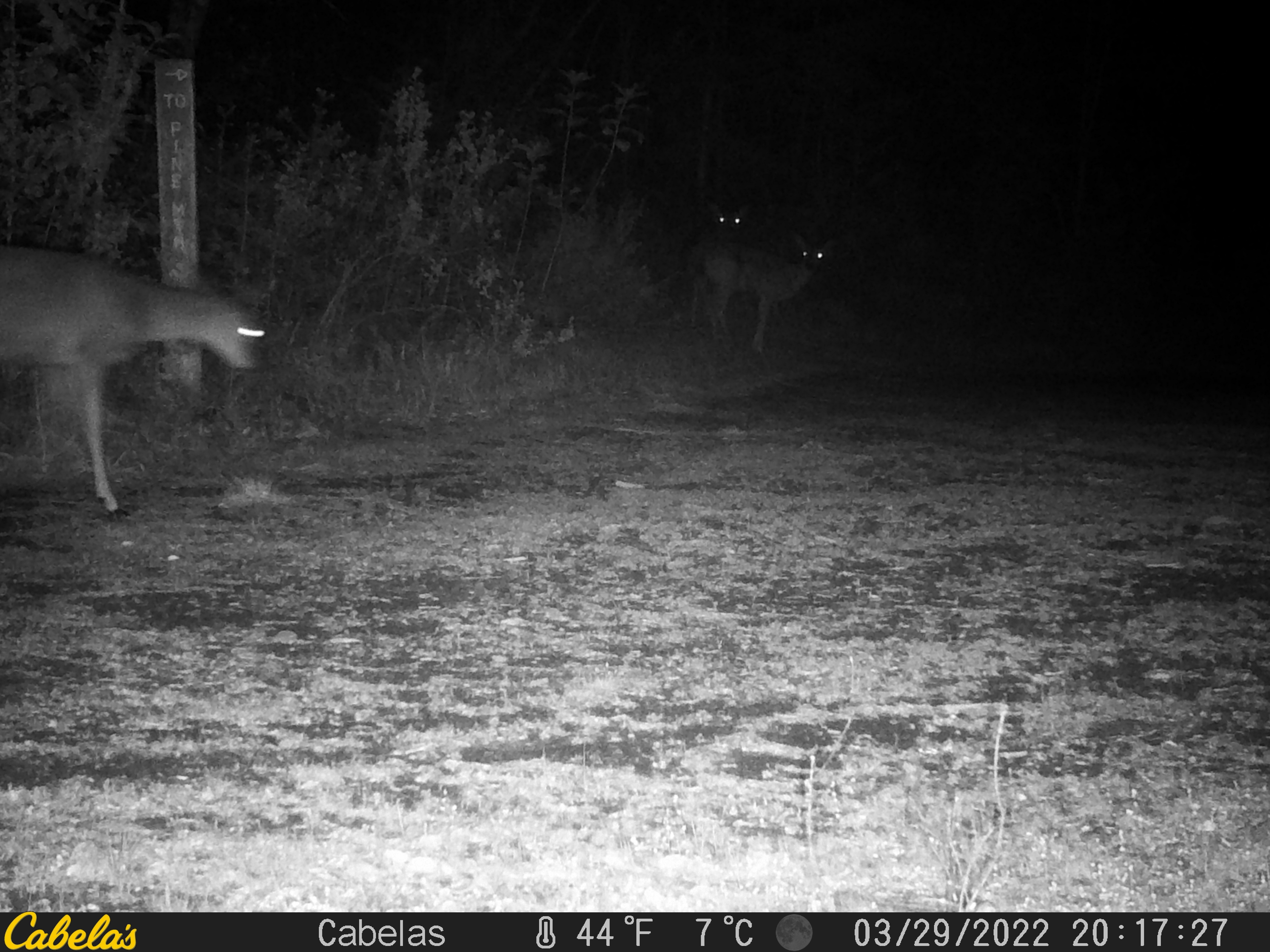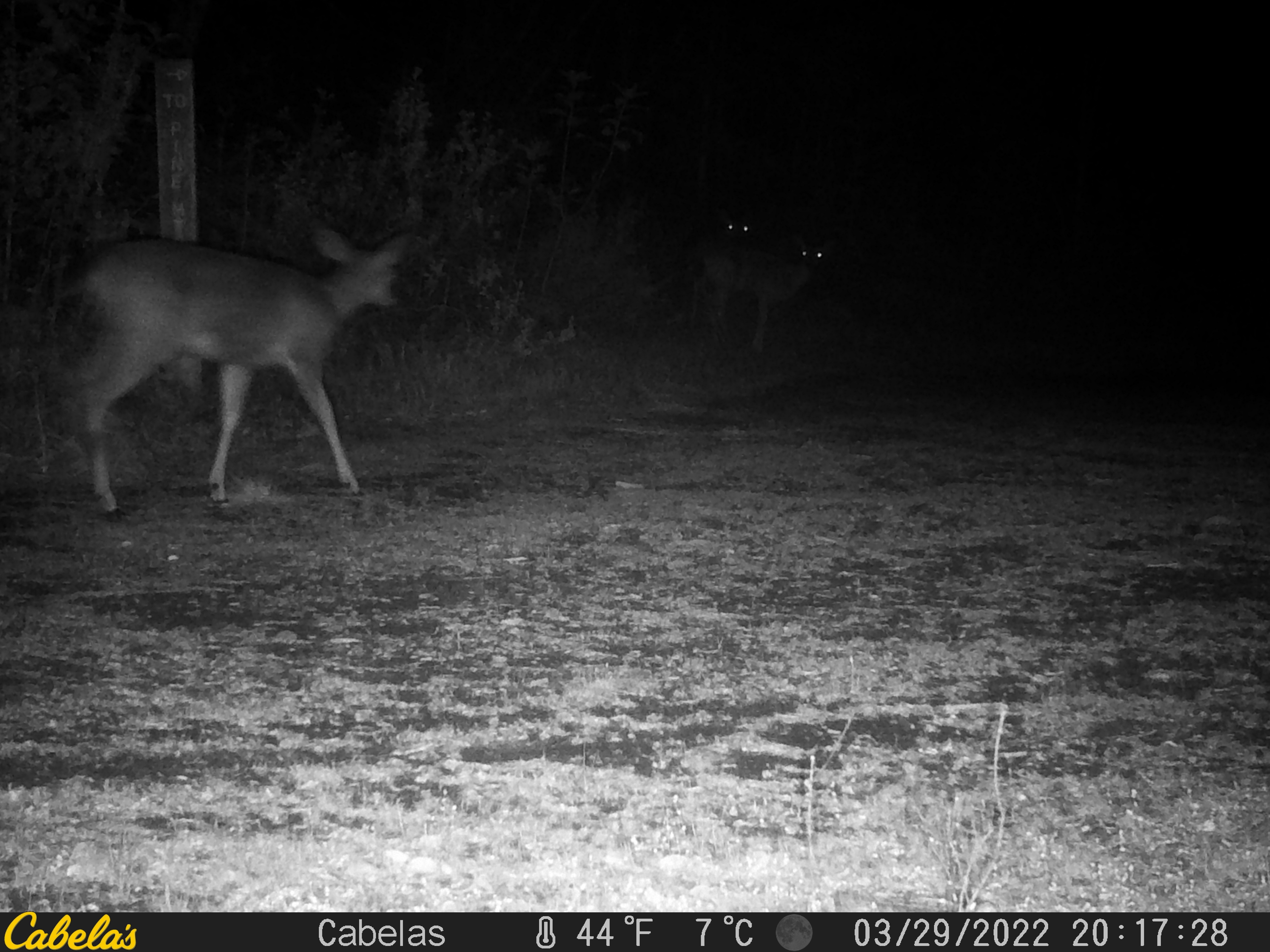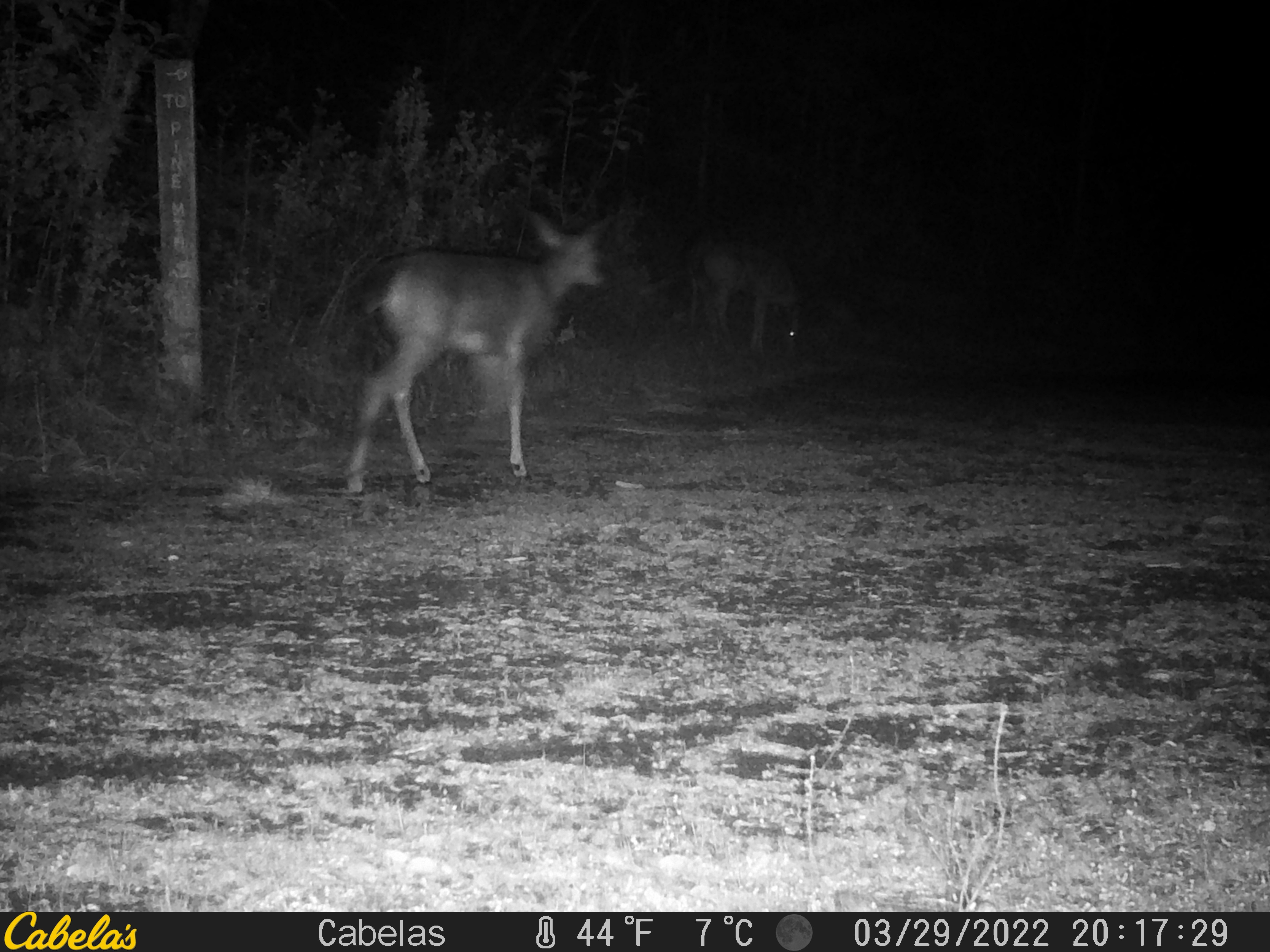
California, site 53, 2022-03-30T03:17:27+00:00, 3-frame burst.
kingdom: Animalia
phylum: Chordata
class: Mammalia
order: Artiodactyla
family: Cervidae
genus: Odocoileus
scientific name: Odocoileus hemionus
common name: mule deer